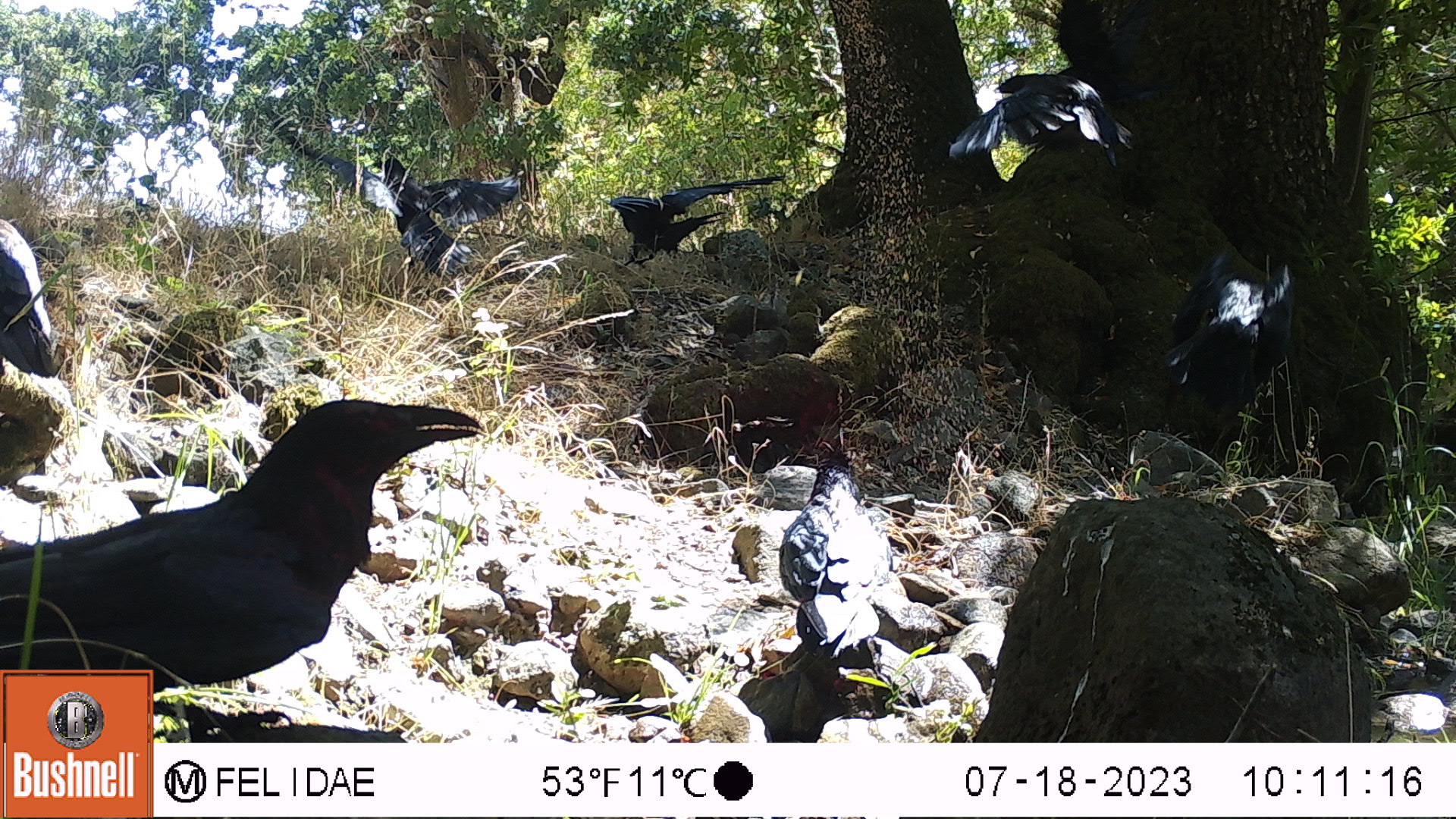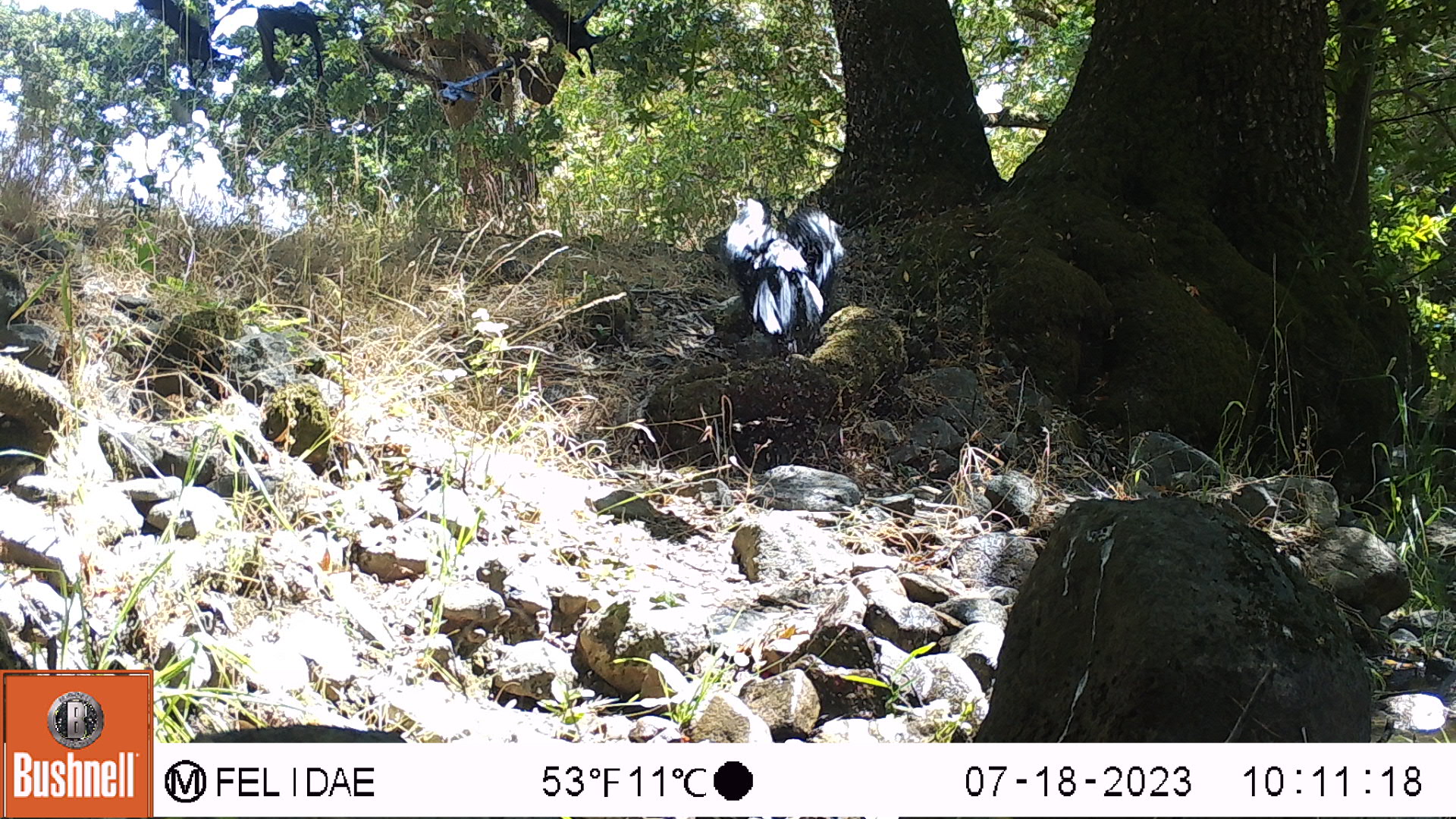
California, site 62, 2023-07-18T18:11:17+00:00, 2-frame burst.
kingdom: Animalia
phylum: Chordata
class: Aves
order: Passeriformes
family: Corvidae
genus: Corvus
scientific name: Corvus corax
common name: common raven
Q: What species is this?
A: Common raven (Corvus corax).